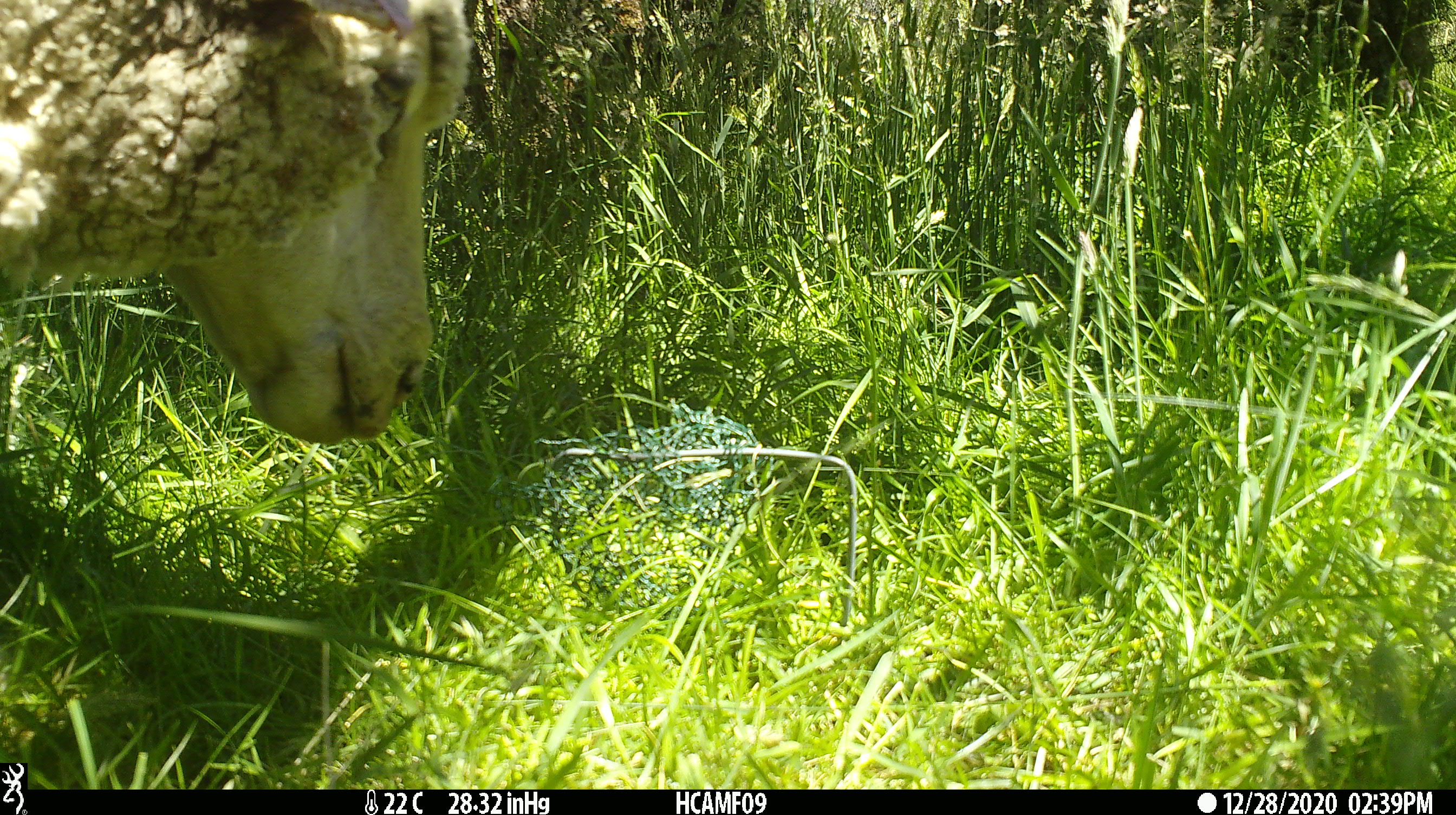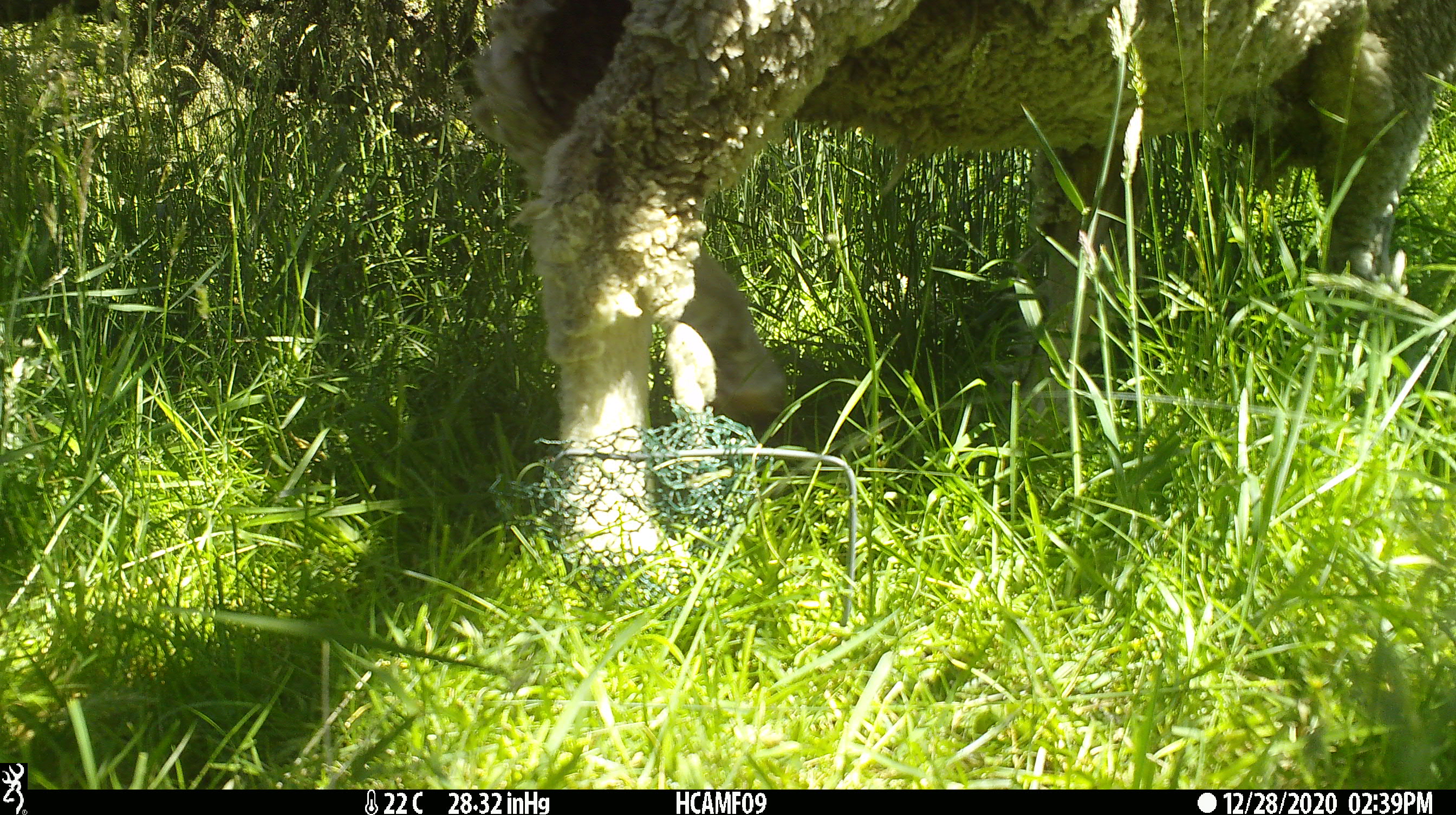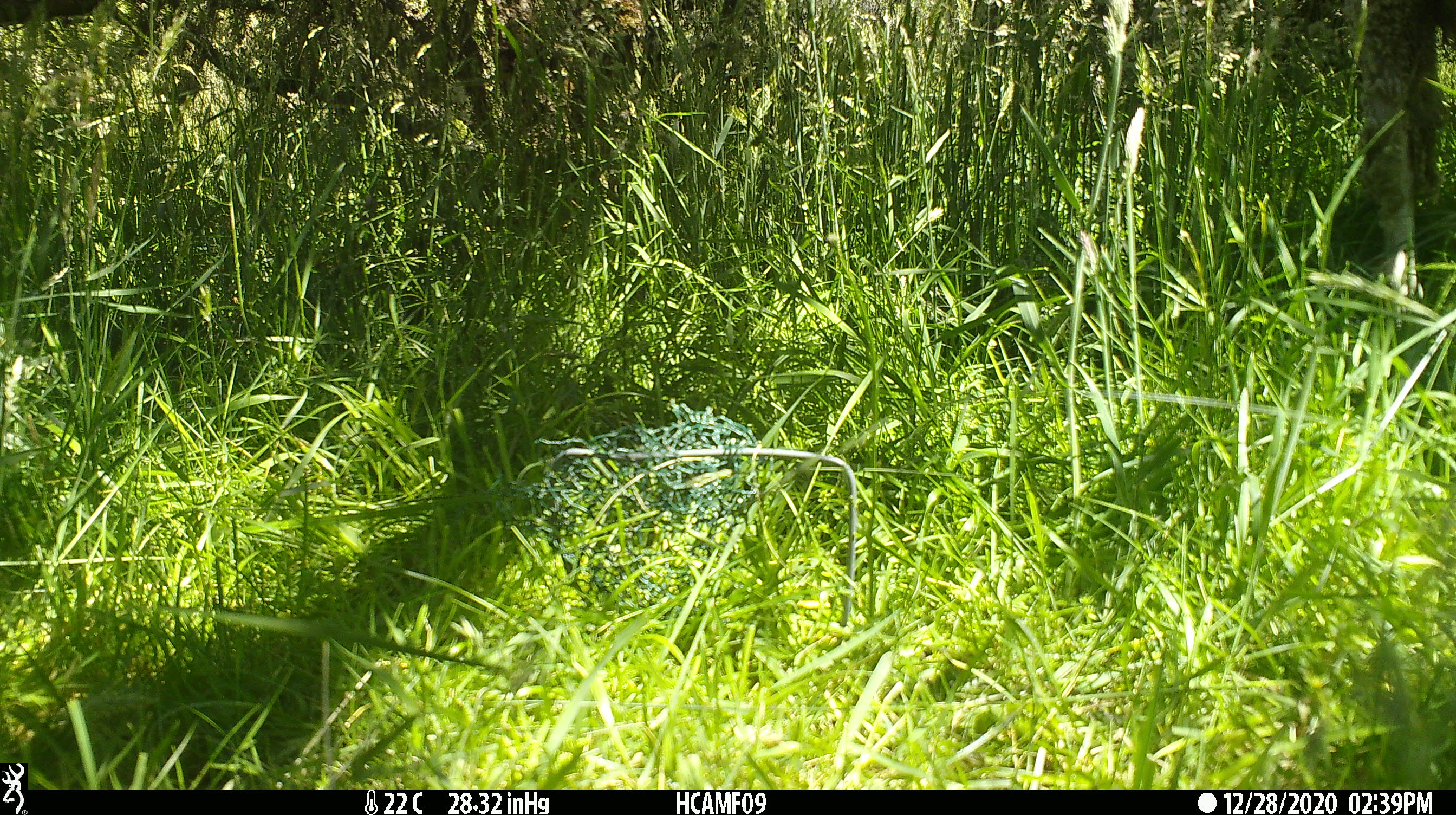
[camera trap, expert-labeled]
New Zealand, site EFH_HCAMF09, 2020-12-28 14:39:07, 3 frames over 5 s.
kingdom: Animalia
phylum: Chordata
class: Mammalia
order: Artiodactyla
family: Bovidae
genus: Ovis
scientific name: Ovis aries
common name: domestic sheep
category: sheep